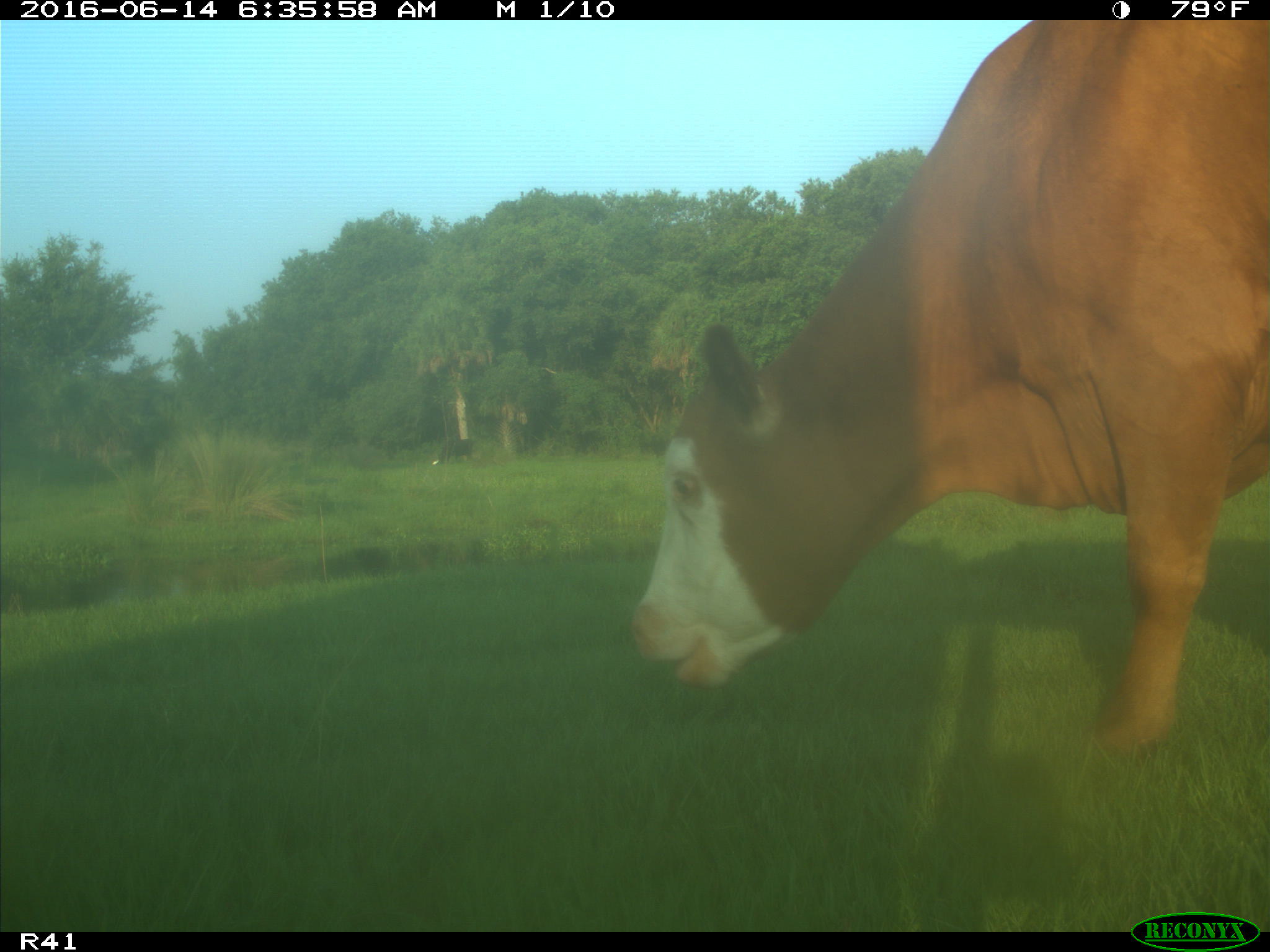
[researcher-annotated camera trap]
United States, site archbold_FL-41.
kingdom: Animalia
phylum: Chordata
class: Mammalia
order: Artiodactyla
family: Bovidae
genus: Bos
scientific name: Bos taurus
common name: domestic cow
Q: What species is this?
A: Bos taurus (domestic cow).